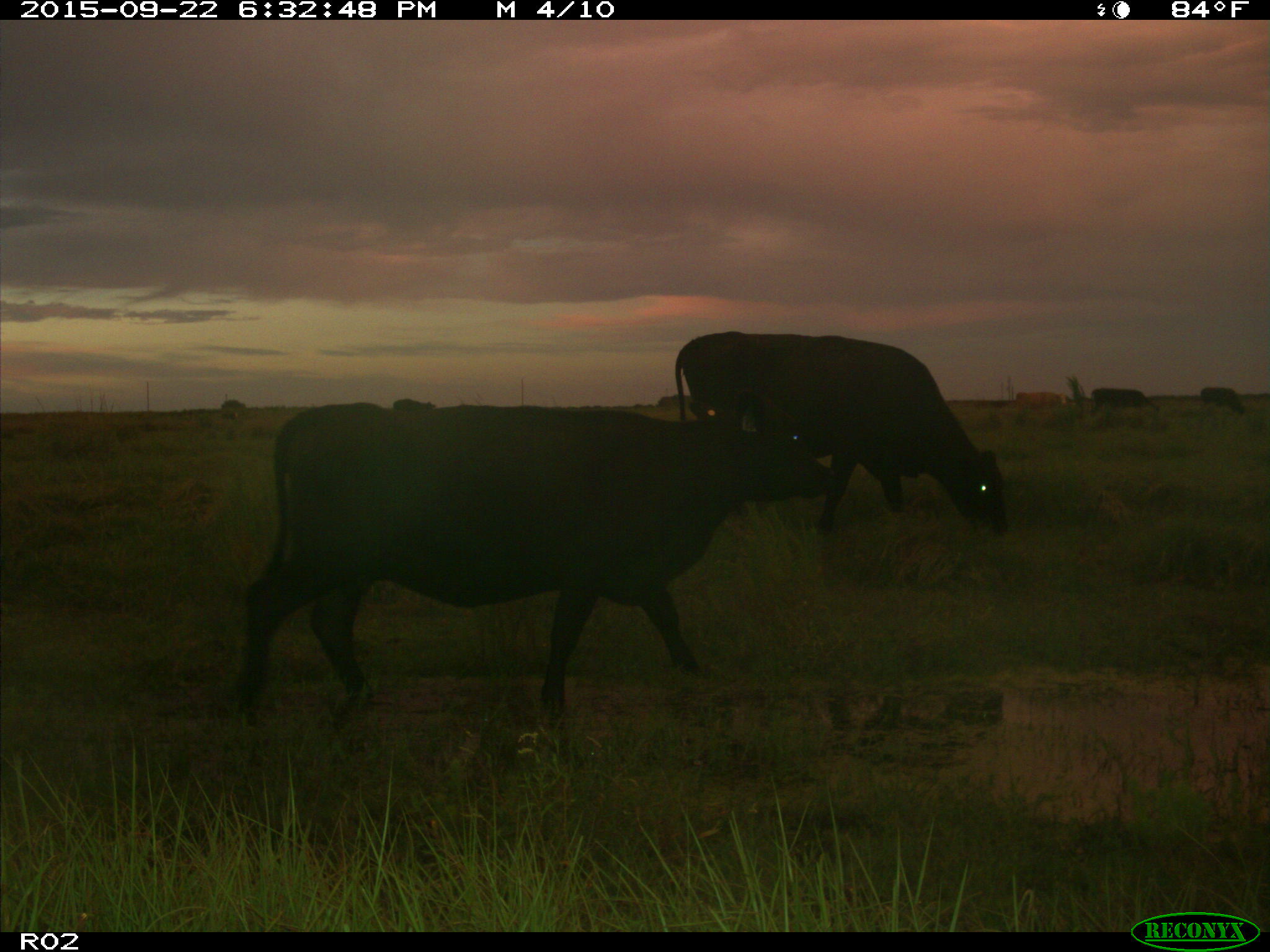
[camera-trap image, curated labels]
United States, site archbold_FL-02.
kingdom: Animalia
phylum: Chordata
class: Mammalia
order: Artiodactyla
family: Bovidae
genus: Bos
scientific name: Bos taurus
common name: domestic cow